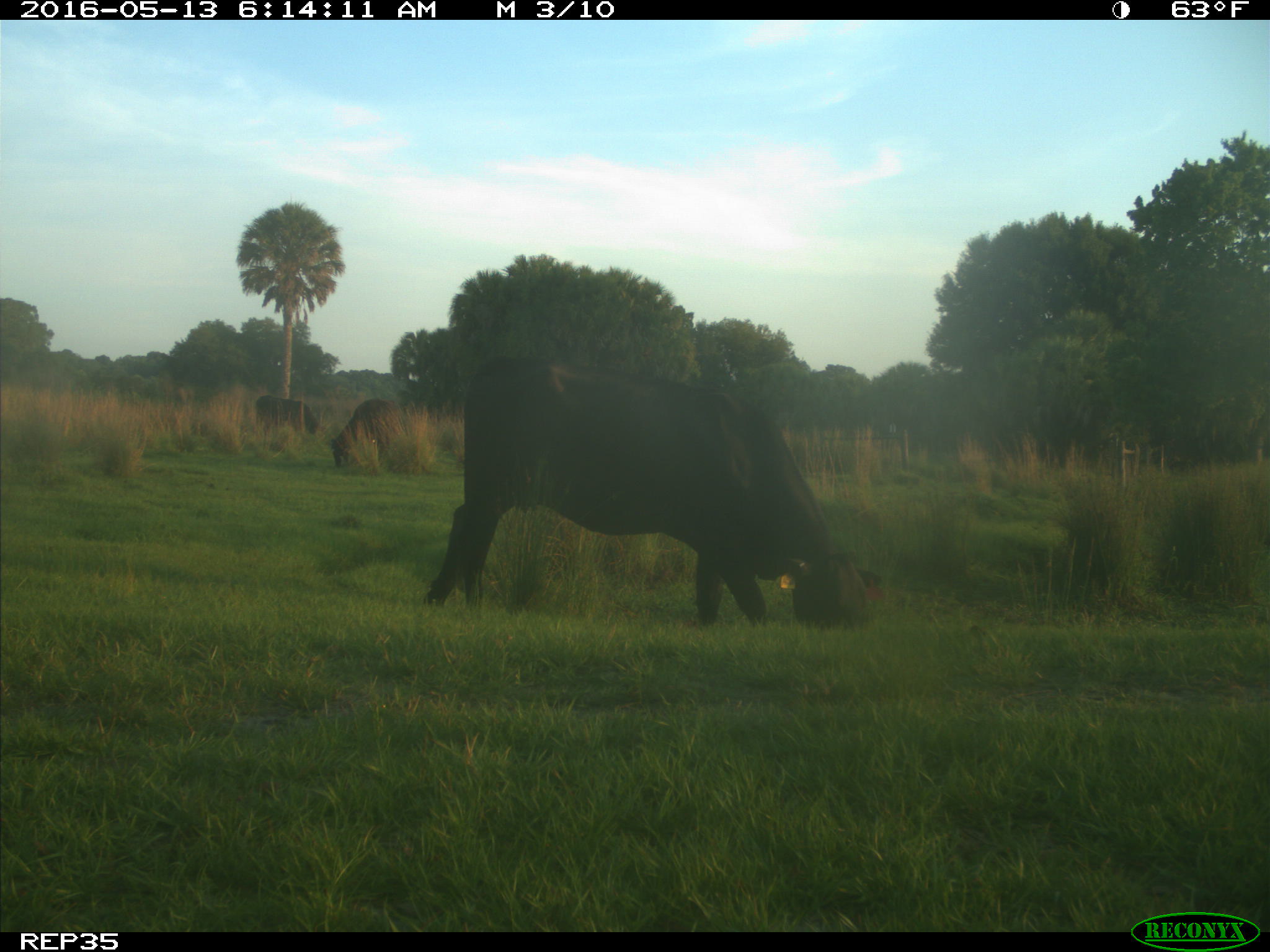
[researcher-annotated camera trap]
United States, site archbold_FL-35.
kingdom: Animalia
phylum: Chordata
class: Mammalia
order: Artiodactyla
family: Bovidae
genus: Bos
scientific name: Bos taurus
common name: domestic cow